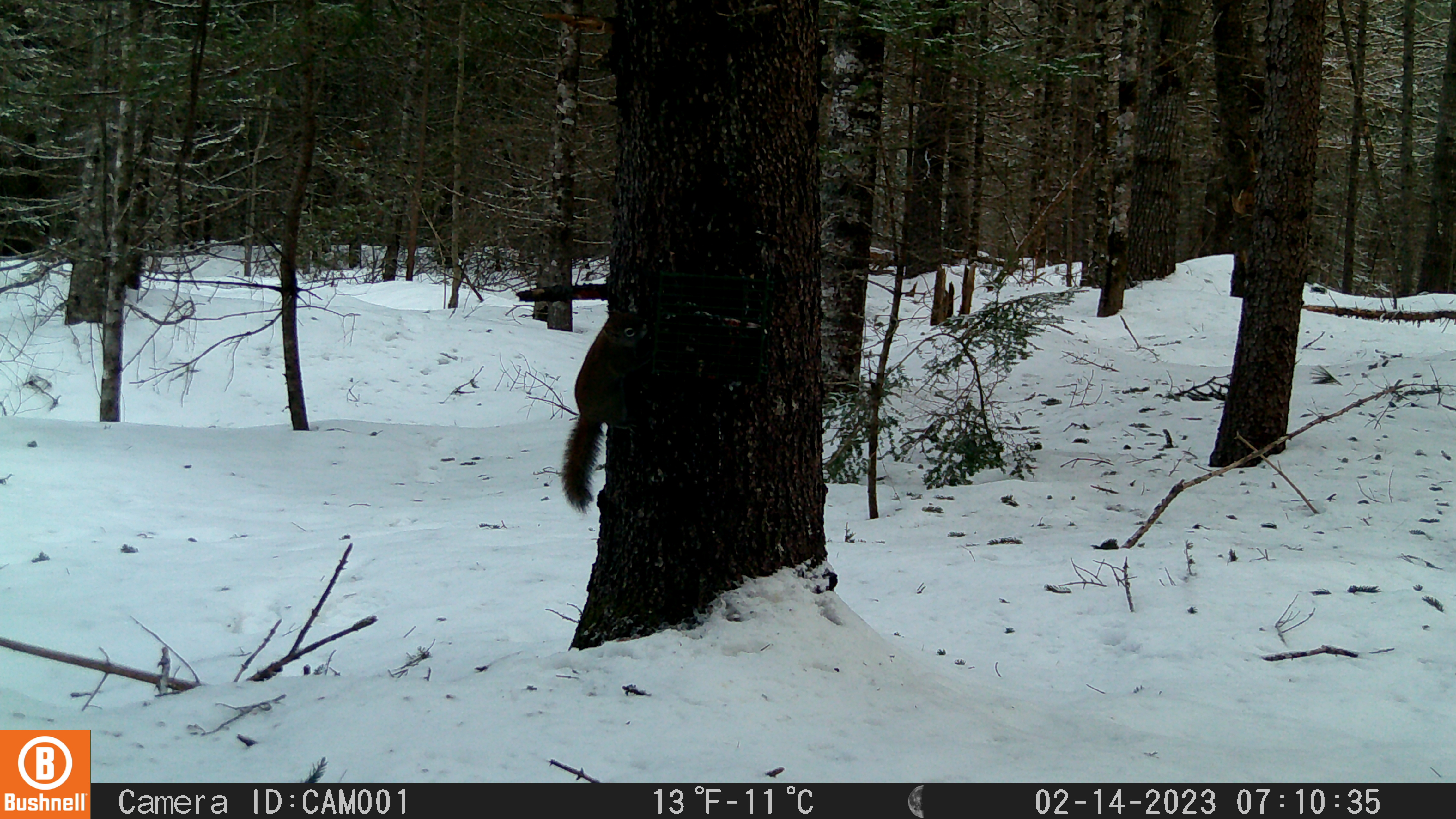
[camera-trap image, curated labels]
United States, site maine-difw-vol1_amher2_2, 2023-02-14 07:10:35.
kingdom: Animalia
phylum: Chordata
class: Mammalia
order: Rodentia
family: Sciuridae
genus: Tamiasciurus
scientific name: Tamiasciurus hudsonicus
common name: red squirrel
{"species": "red squirrel (Tamiasciurus hudsonicus)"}